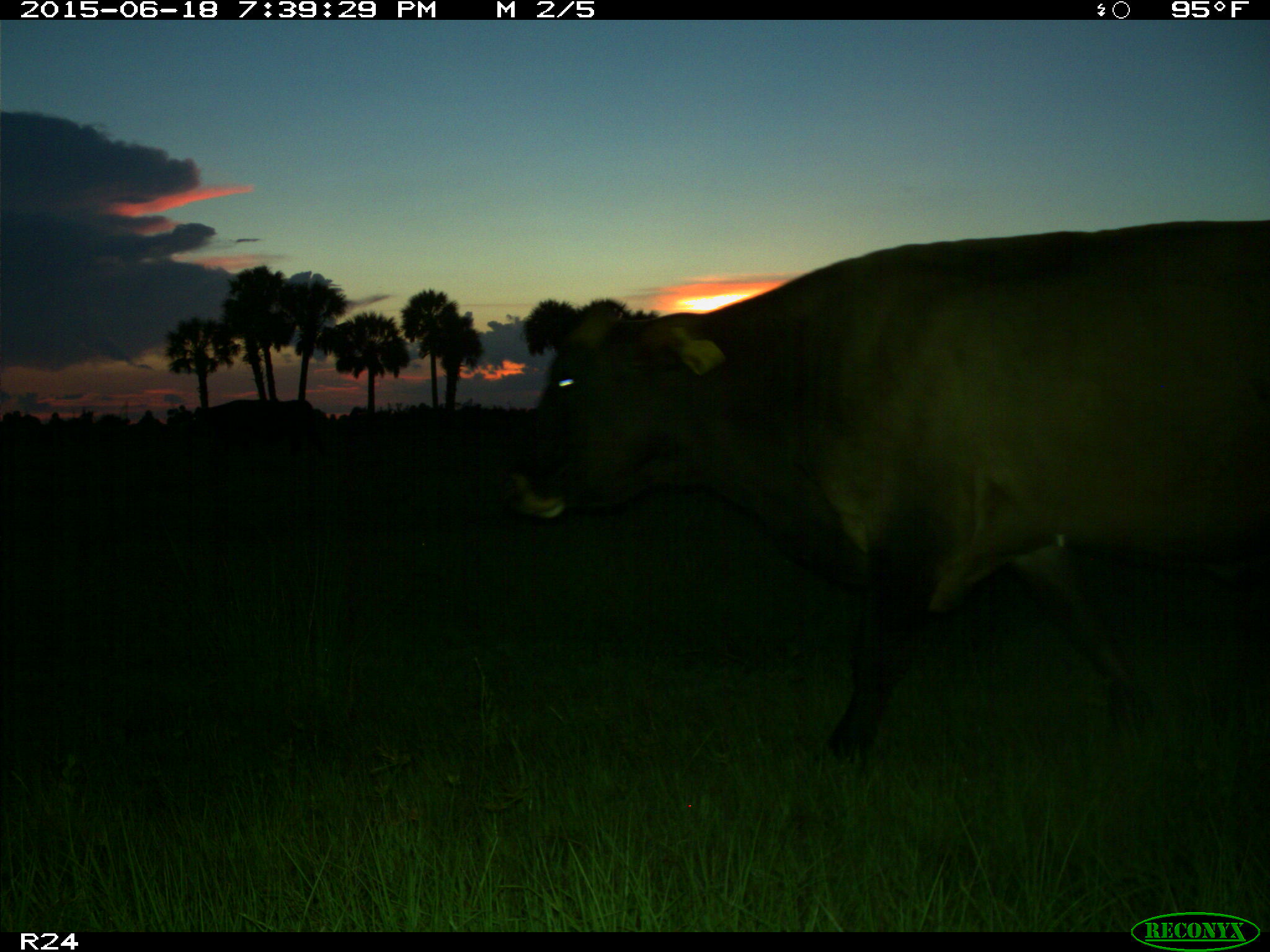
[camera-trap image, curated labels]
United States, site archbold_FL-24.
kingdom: Animalia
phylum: Chordata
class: Mammalia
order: Artiodactyla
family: Bovidae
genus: Bos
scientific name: Bos taurus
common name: domestic cow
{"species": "Bos taurus (domestic cow)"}